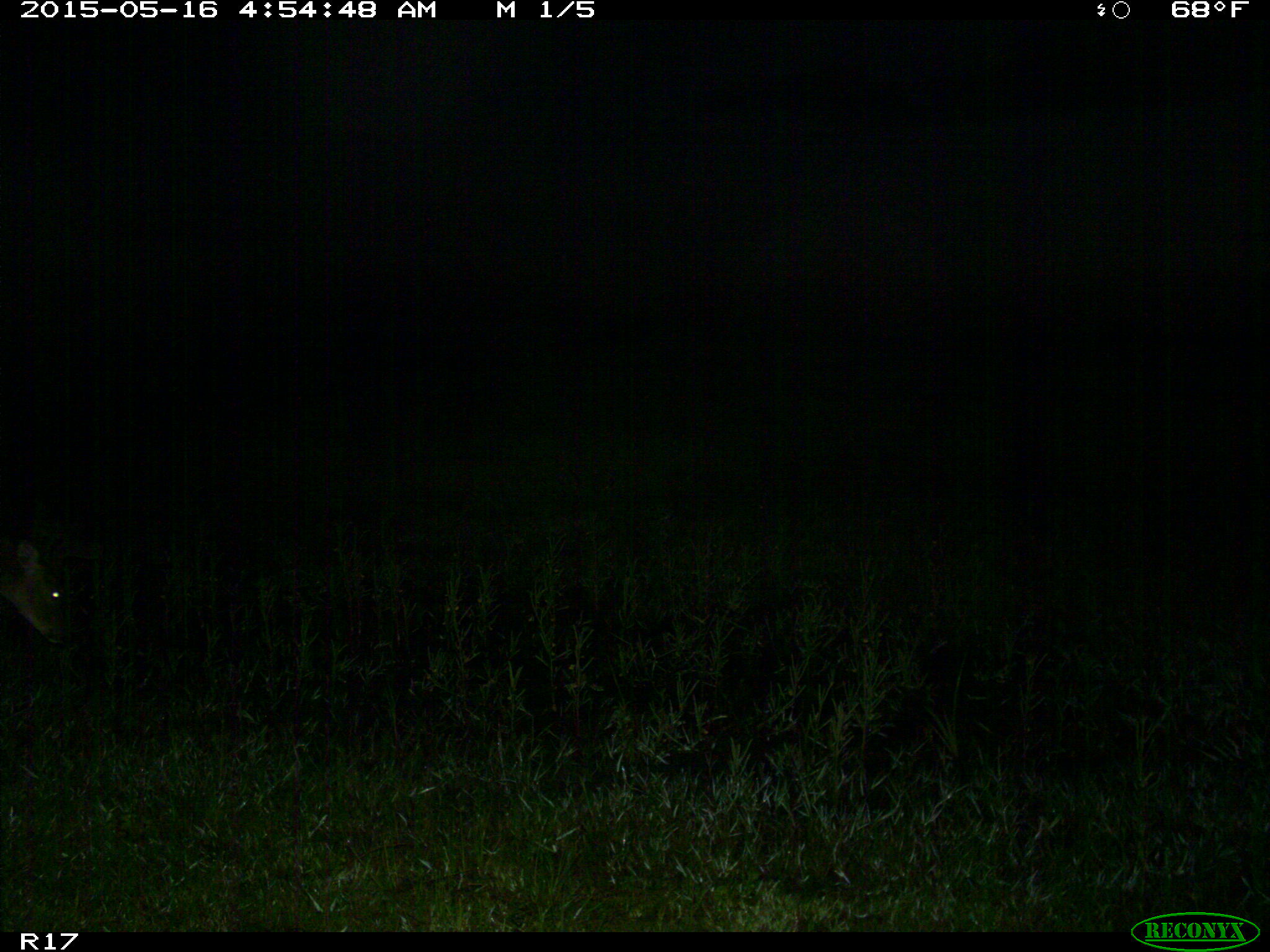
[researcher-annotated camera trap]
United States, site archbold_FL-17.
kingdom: Animalia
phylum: Chordata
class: Mammalia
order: Artiodactyla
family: Cervidae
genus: Odocoileus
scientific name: Odocoileus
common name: deer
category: unidentified deer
Unidentified deer (deer) (Odocoileus).